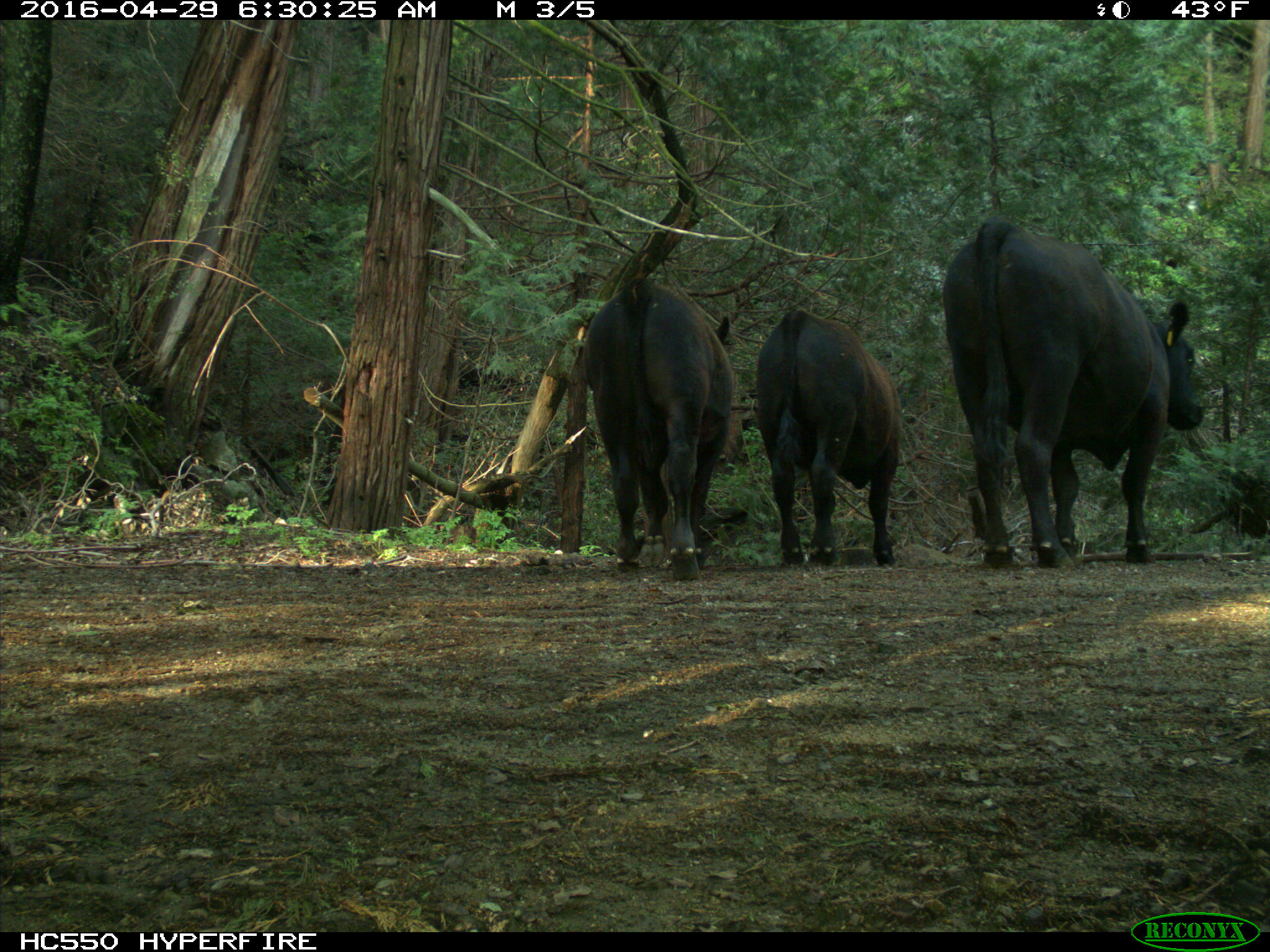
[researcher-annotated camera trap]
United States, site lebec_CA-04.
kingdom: Animalia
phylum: Chordata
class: Mammalia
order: Artiodactyla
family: Bovidae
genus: Bos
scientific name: Bos taurus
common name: domestic cow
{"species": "Bos taurus (domestic cow)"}